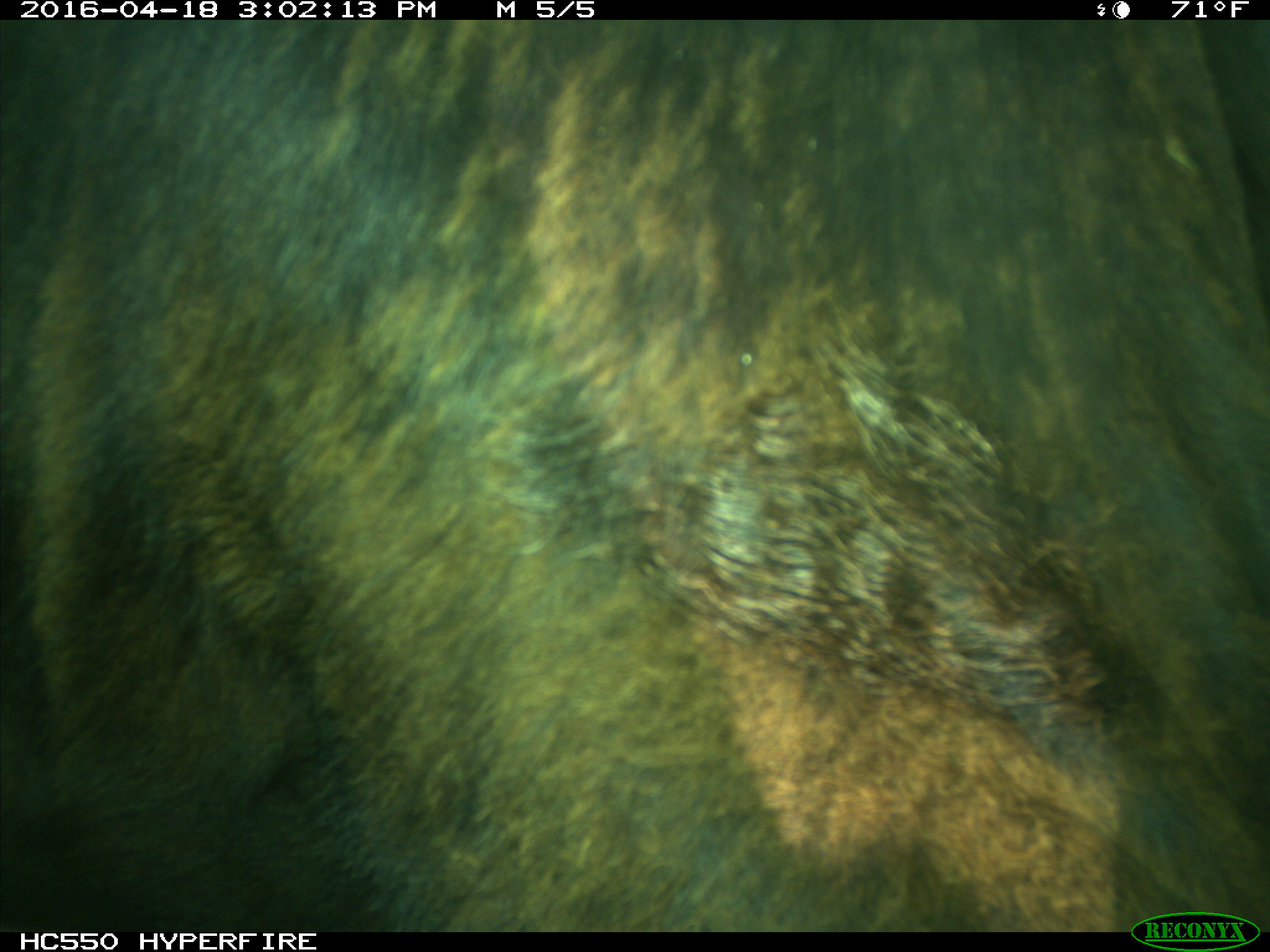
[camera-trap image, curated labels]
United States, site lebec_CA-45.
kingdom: Animalia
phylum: Chordata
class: Mammalia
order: Artiodactyla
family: Bovidae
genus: Bos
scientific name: Bos taurus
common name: domestic cow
Bos taurus (domestic cow).